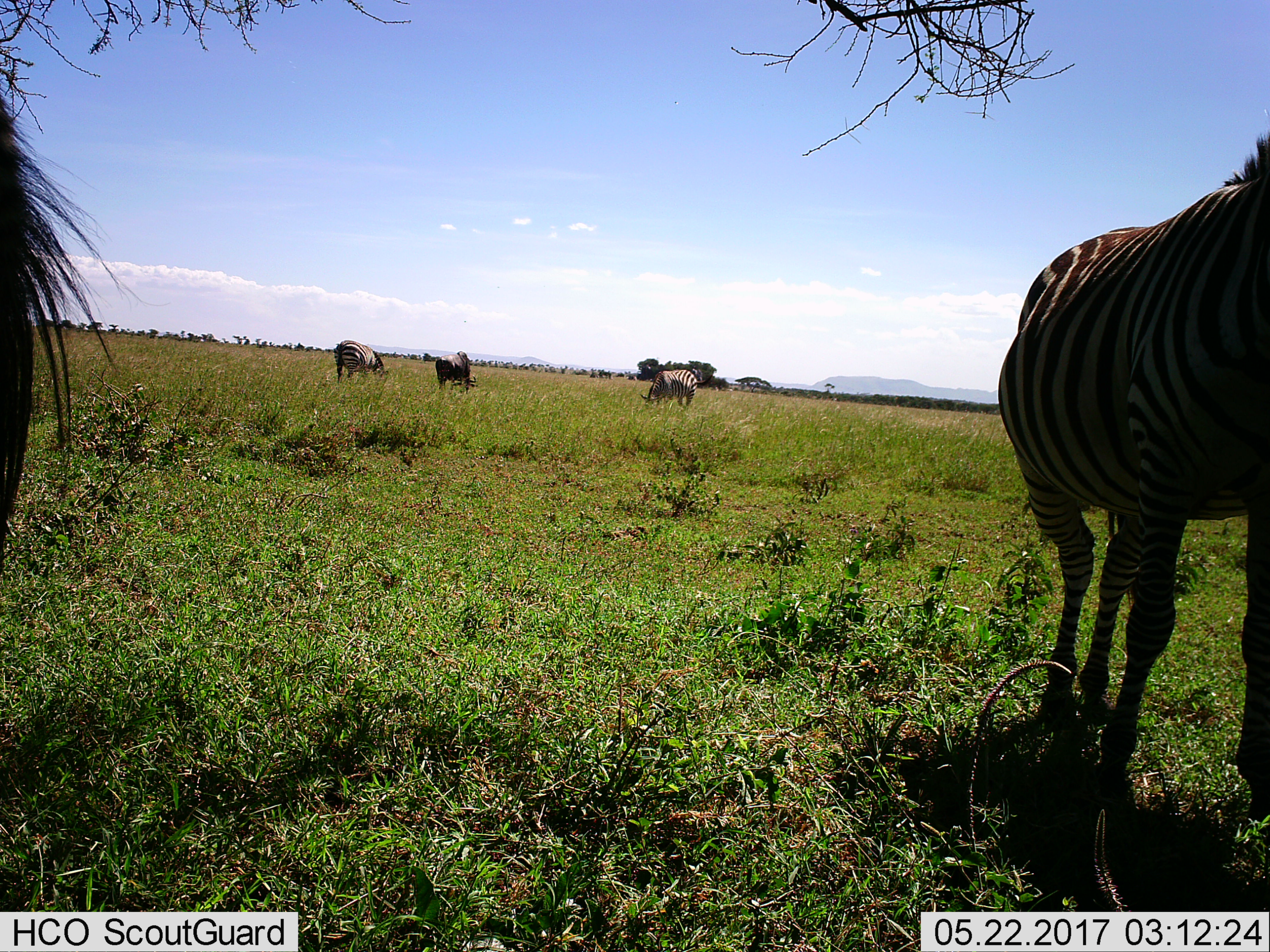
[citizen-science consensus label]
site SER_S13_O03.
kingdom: Animalia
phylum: Chordata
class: Mammalia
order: Perissodactyla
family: Equidae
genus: Equus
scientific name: Equus quagga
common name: plains zebra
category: zebraplains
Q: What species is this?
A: Zebraplains (plains zebra) (Equus quagga).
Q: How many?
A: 3.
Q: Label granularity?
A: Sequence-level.